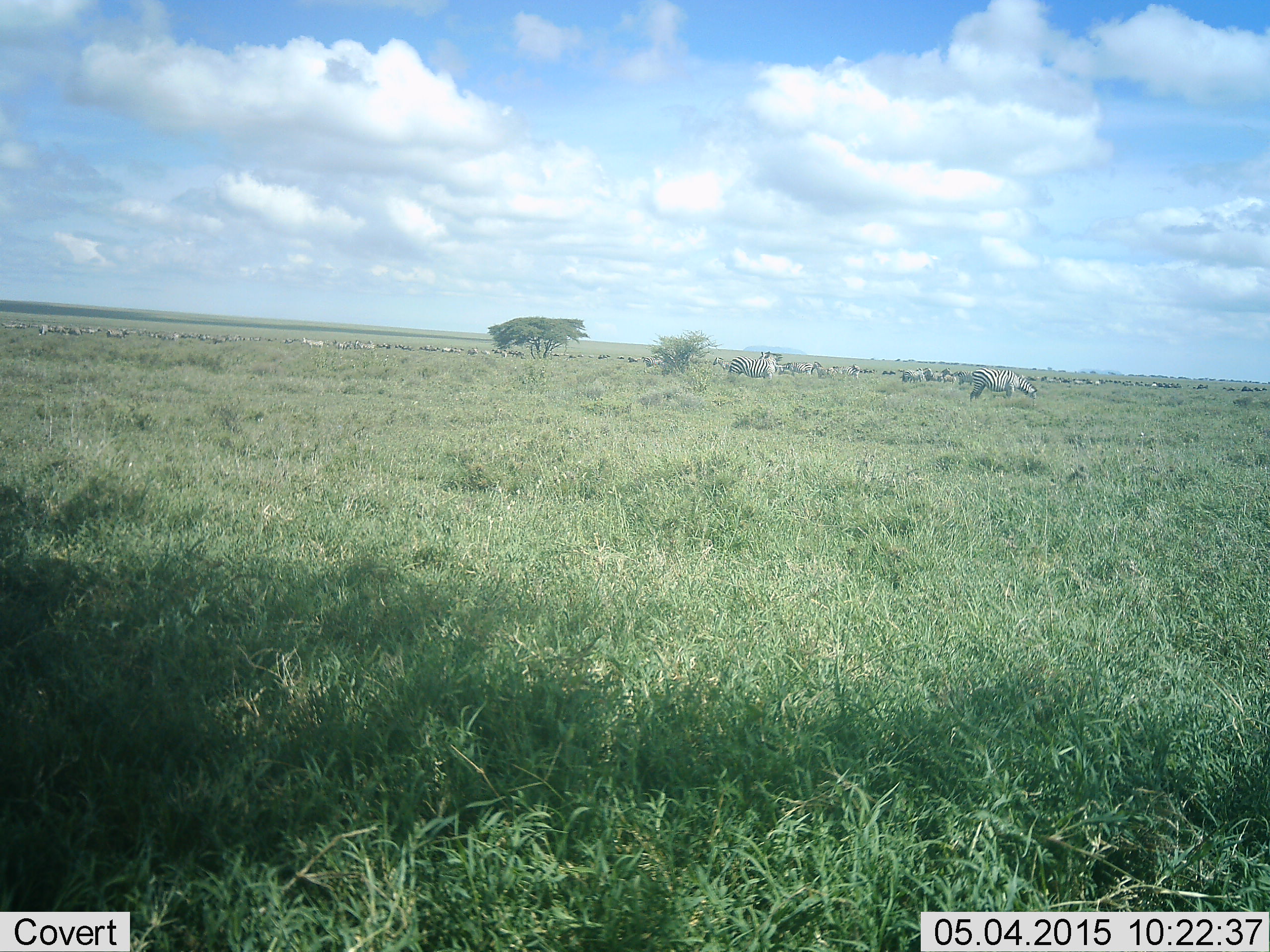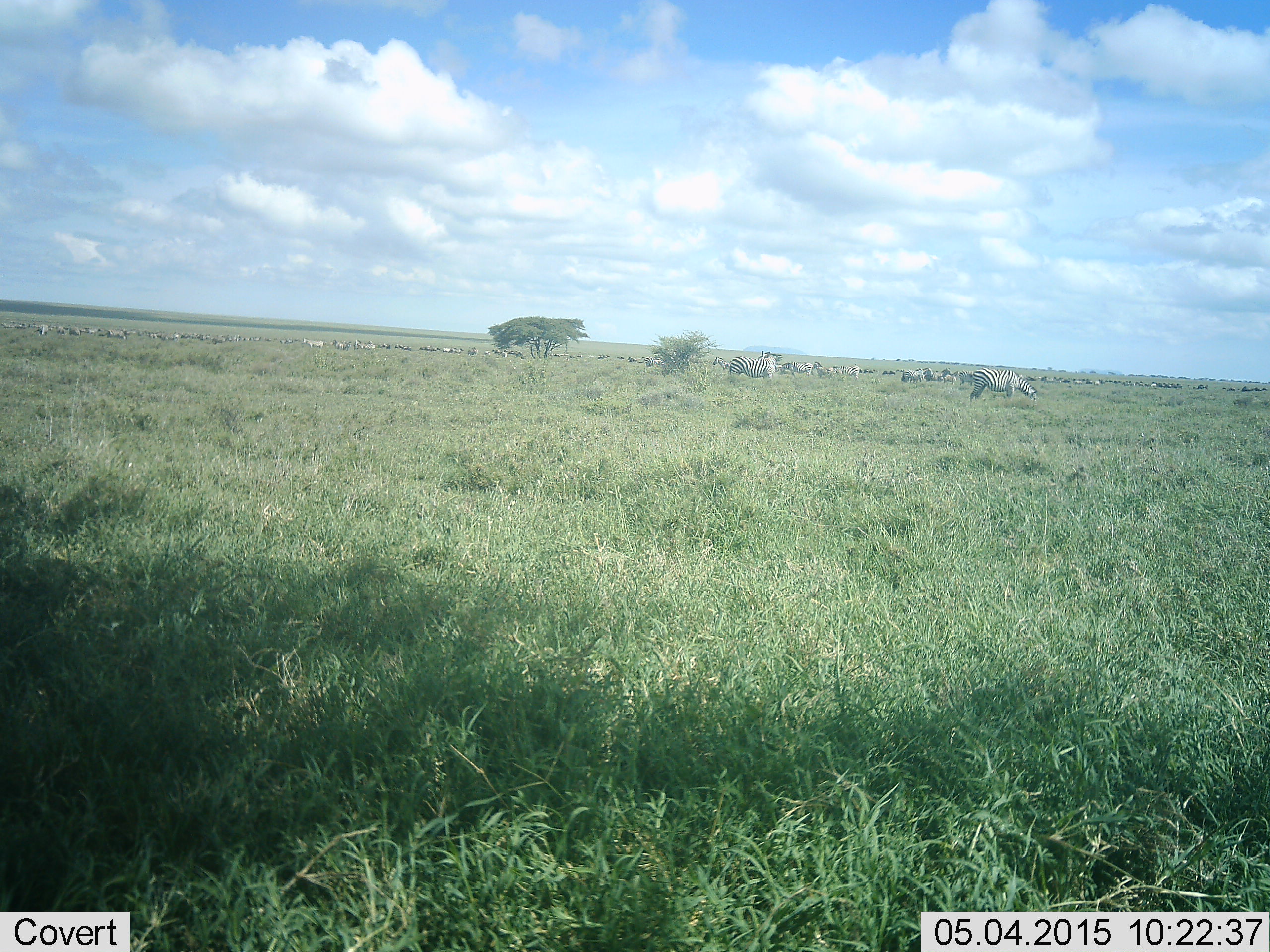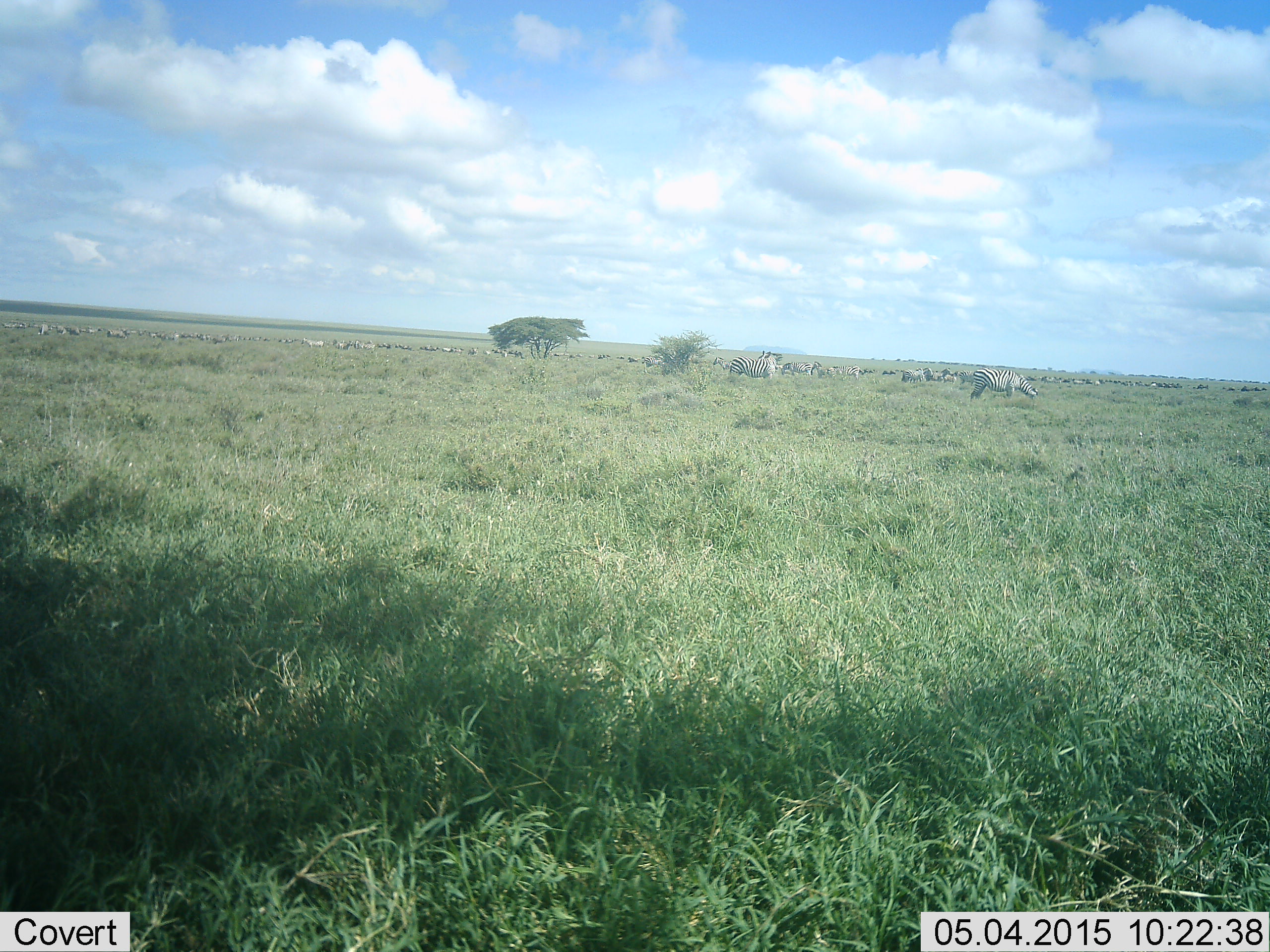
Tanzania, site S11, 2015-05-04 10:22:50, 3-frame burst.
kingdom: Animalia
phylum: Chordata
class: Mammalia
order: Perissodactyla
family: Equidae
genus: Equus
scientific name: Equus quagga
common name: plains zebra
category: zebra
Zebra (plains zebra) (Equus quagga), count 11-50. Behavior (volunteer vote fractions): standing 71%, resting 0%, moving 14%, interacting 0%. Young present (vote fraction): 0%. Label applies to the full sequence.